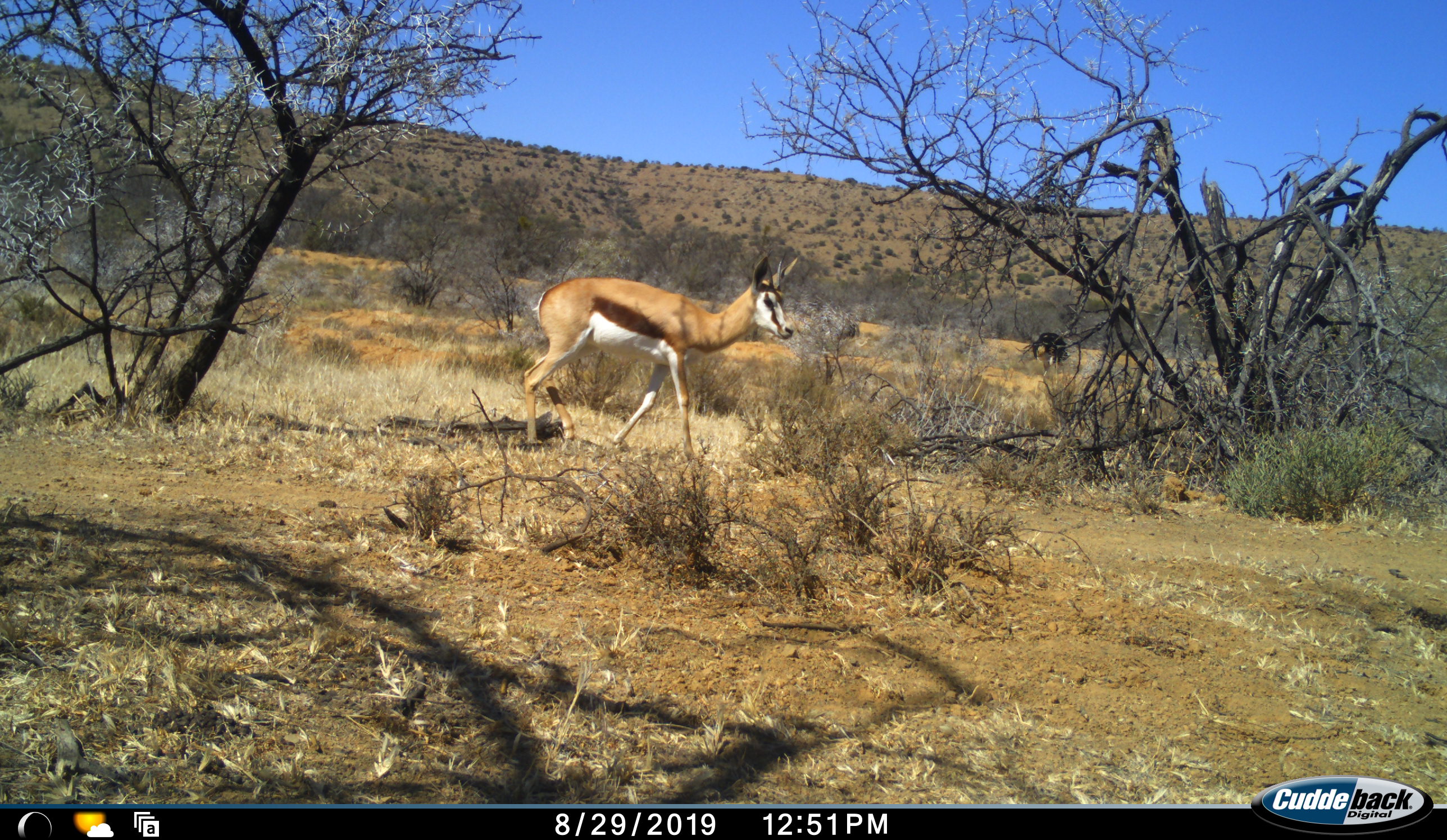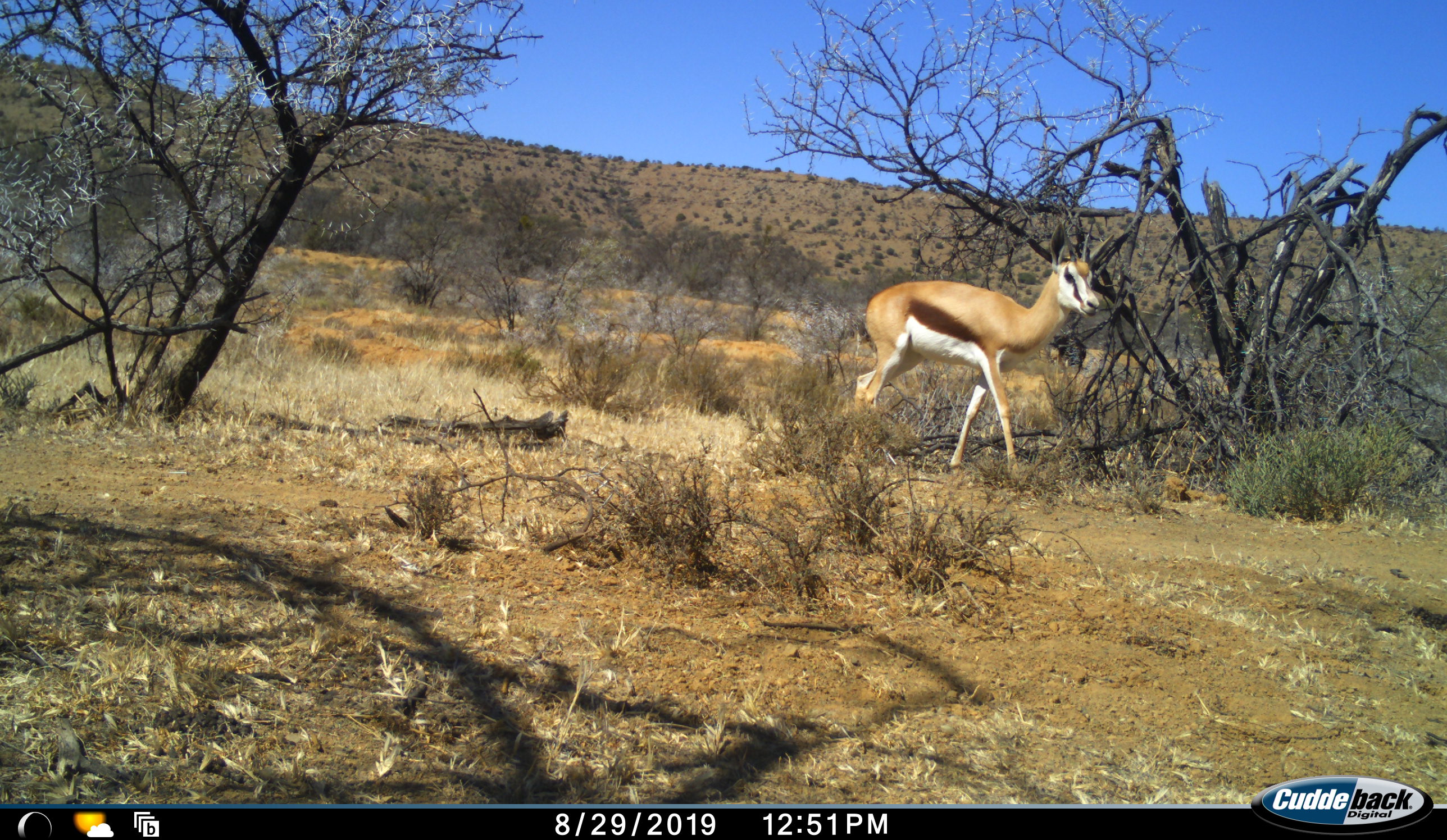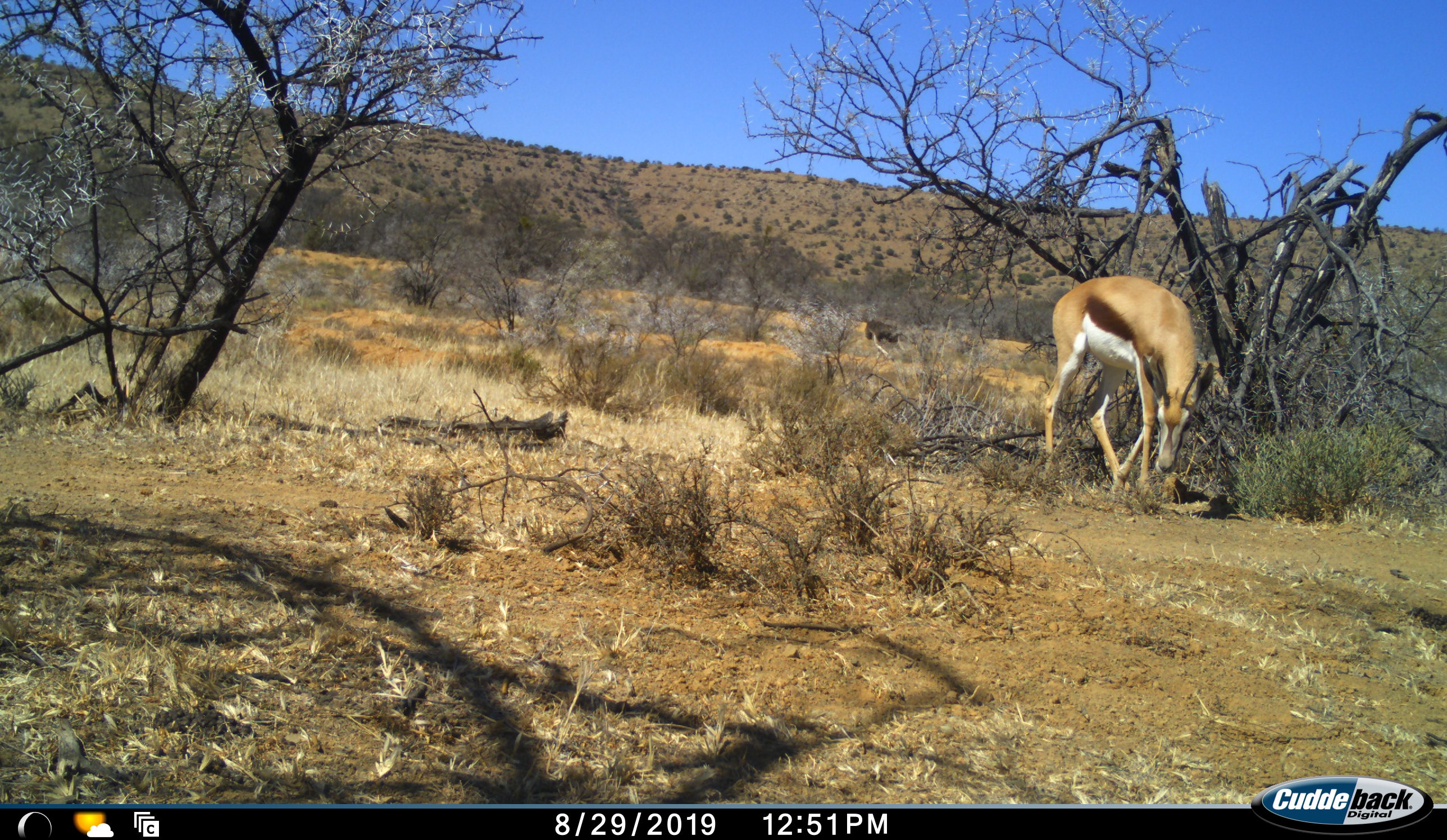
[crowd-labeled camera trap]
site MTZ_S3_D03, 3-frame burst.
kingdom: Animalia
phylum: Chordata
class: Mammalia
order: Artiodactyla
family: Bovidae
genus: Antidorcas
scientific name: Antidorcas marsupialis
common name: springbok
Springbok (Antidorcas marsupialis), count 1. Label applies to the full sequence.